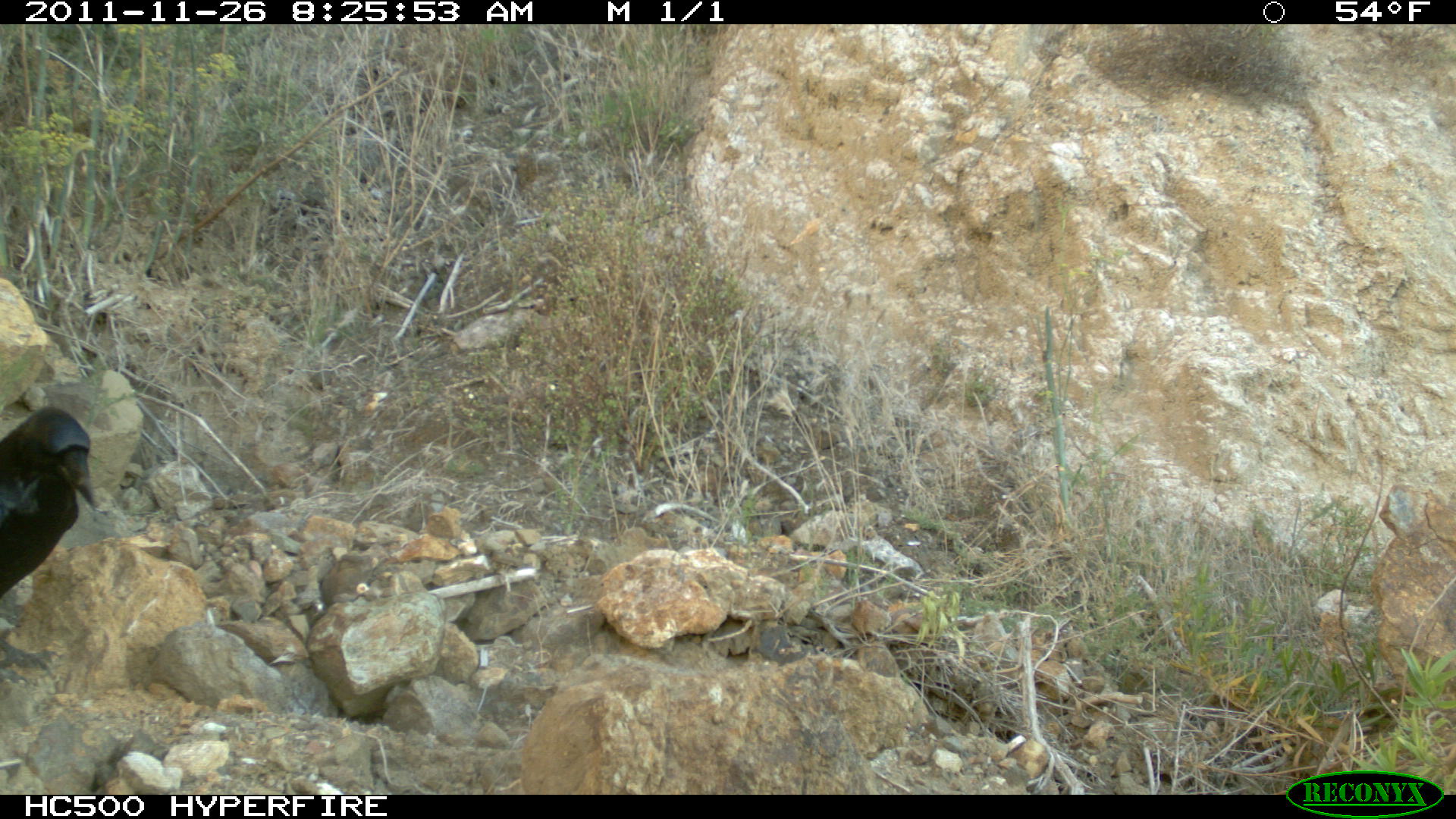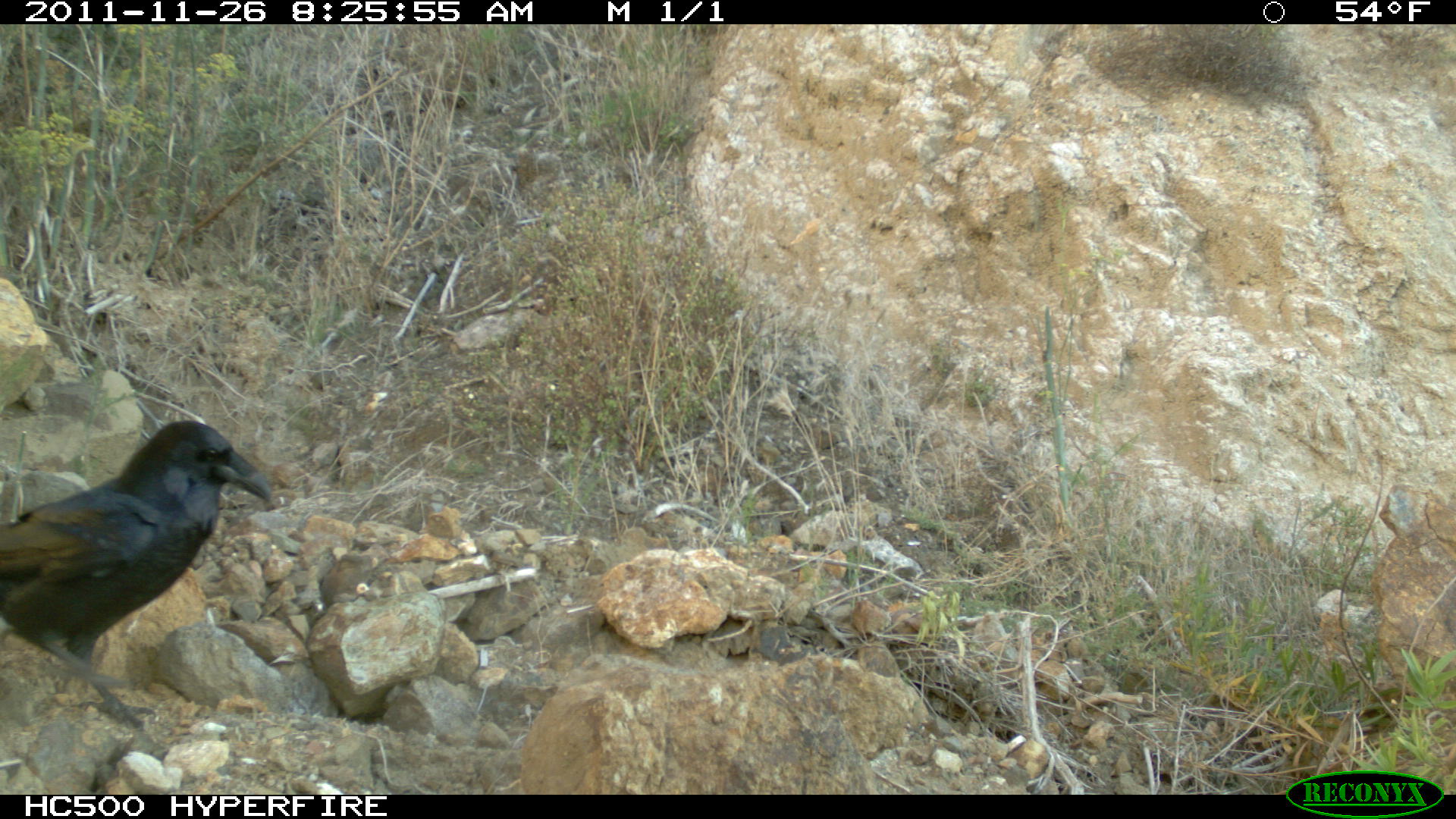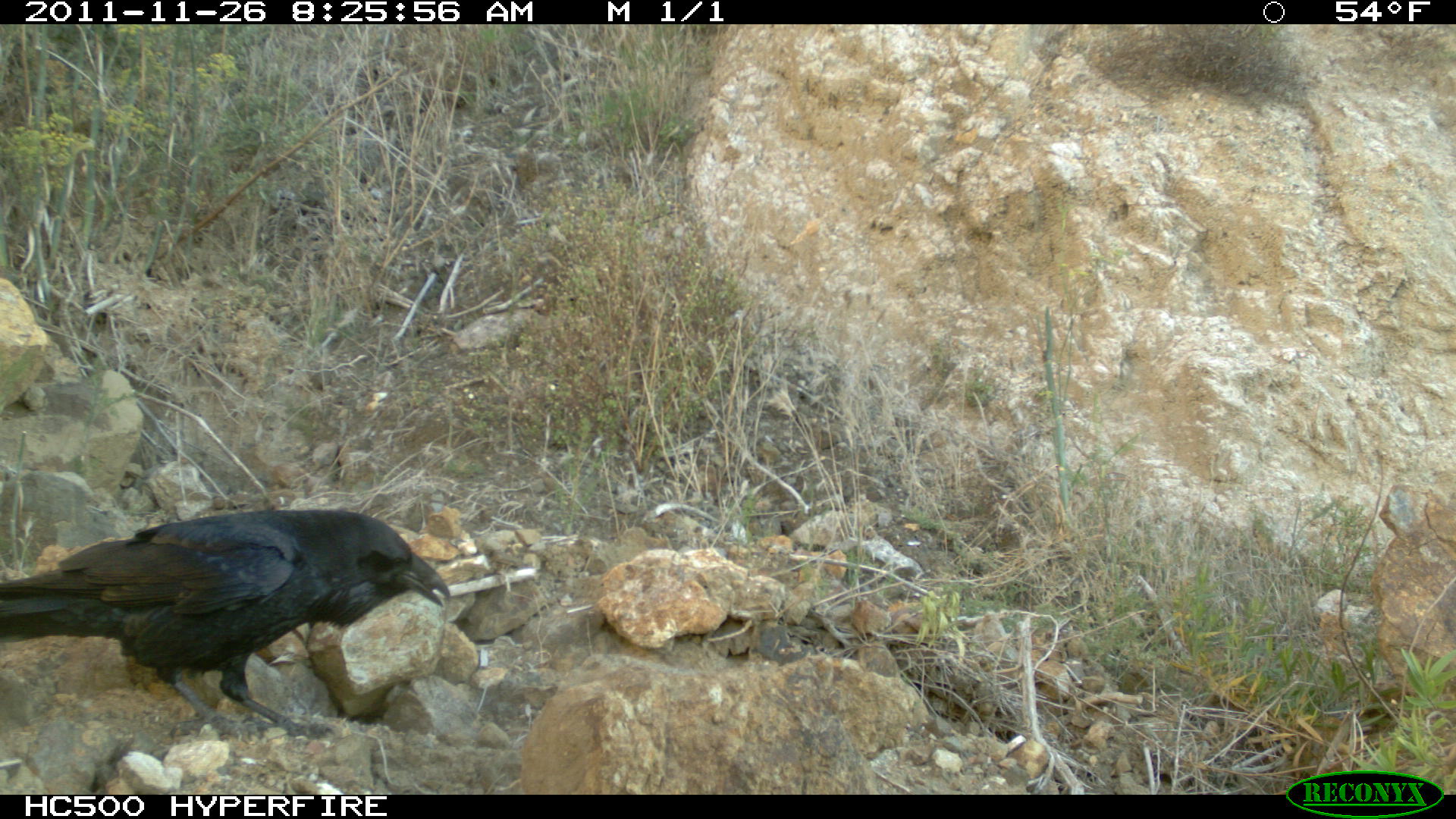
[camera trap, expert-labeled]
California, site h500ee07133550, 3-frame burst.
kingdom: Animalia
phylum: Chordata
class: Aves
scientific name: Aves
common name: bird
Bird (Aves).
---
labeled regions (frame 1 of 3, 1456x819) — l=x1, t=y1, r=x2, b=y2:
bird: l=0, t=405, r=98, b=597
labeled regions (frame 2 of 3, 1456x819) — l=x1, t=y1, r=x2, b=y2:
bird: l=0, t=419, r=271, b=732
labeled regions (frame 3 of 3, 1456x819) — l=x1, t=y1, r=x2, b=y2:
bird: l=0, t=510, r=449, b=742